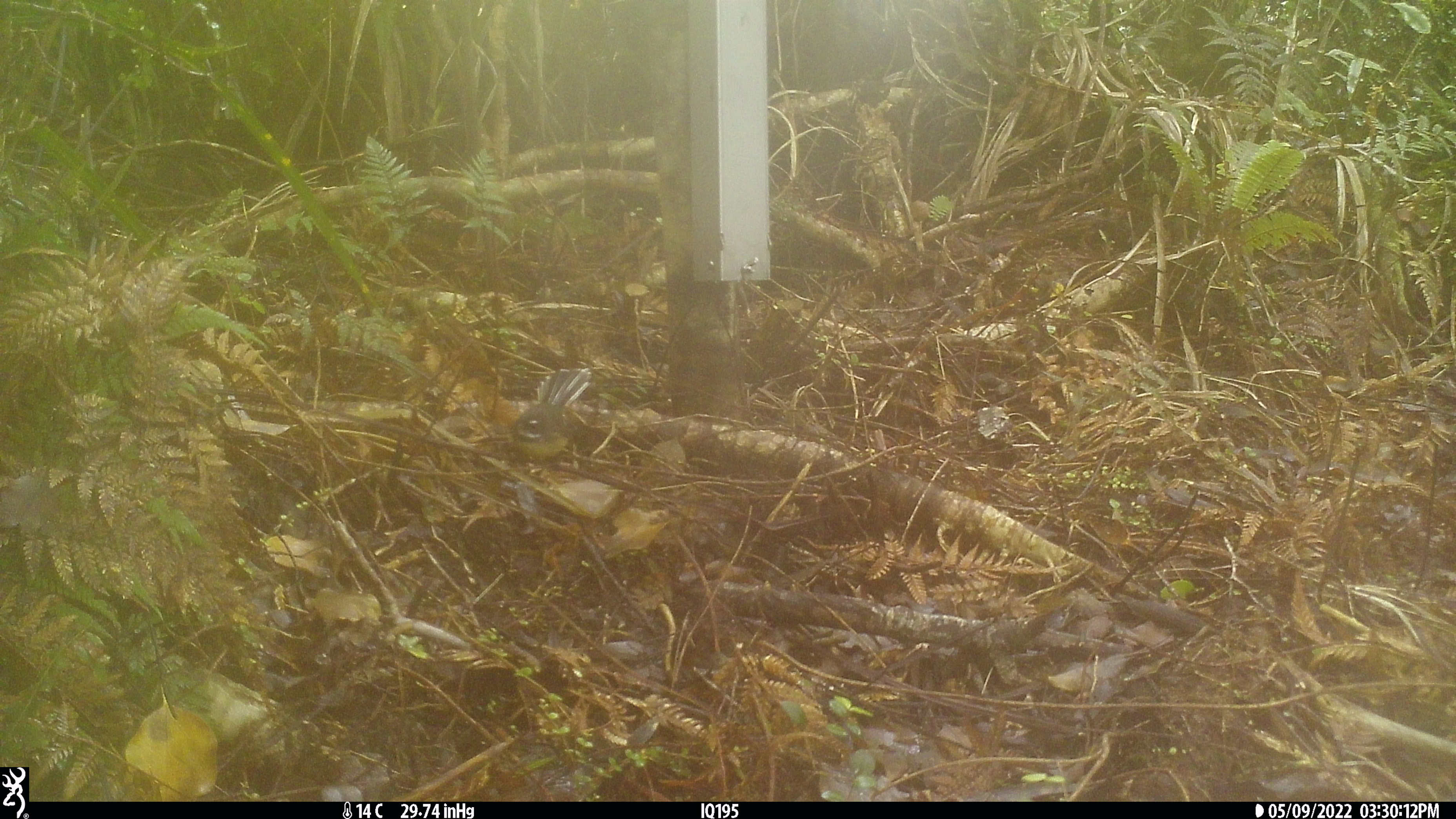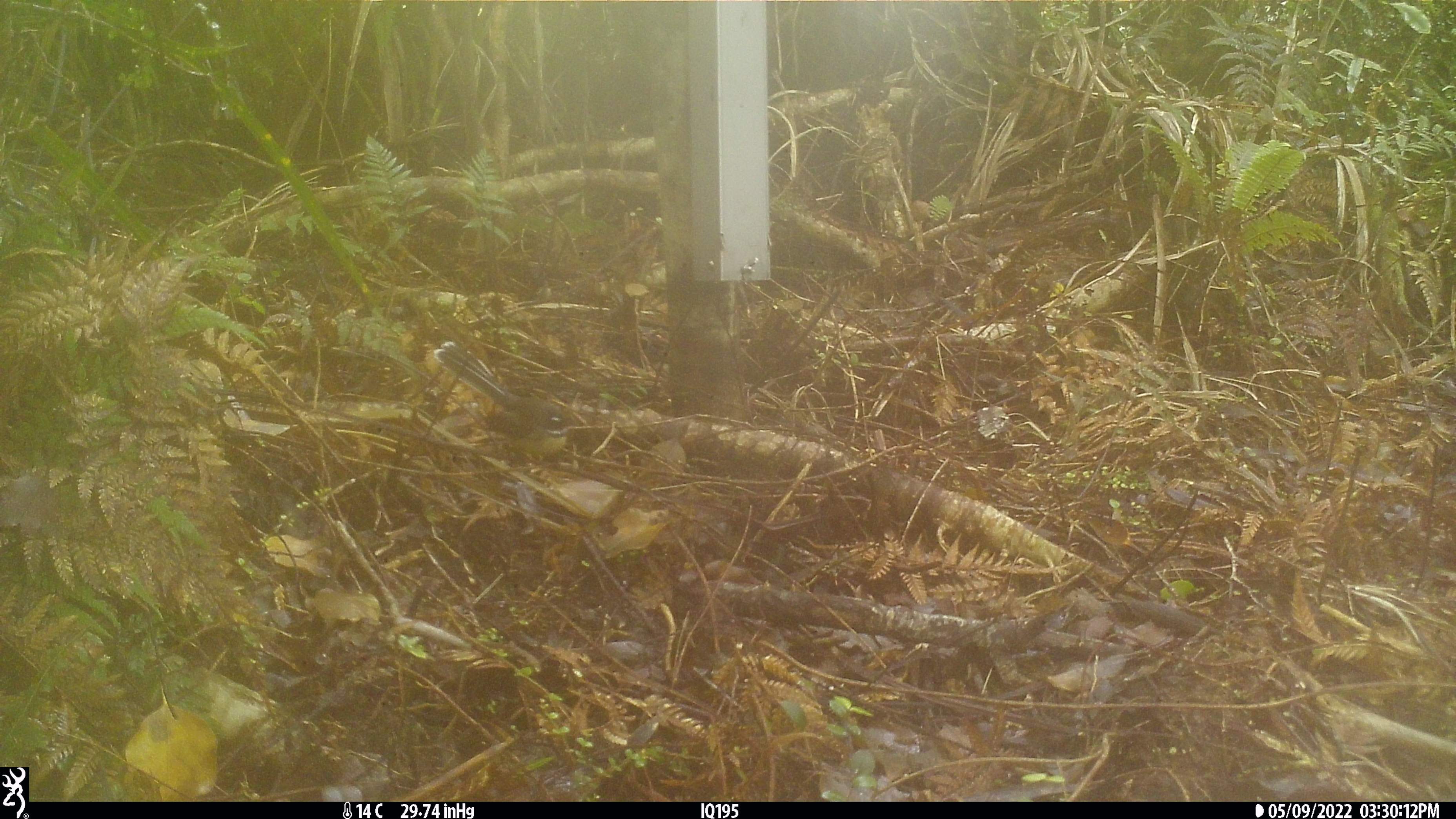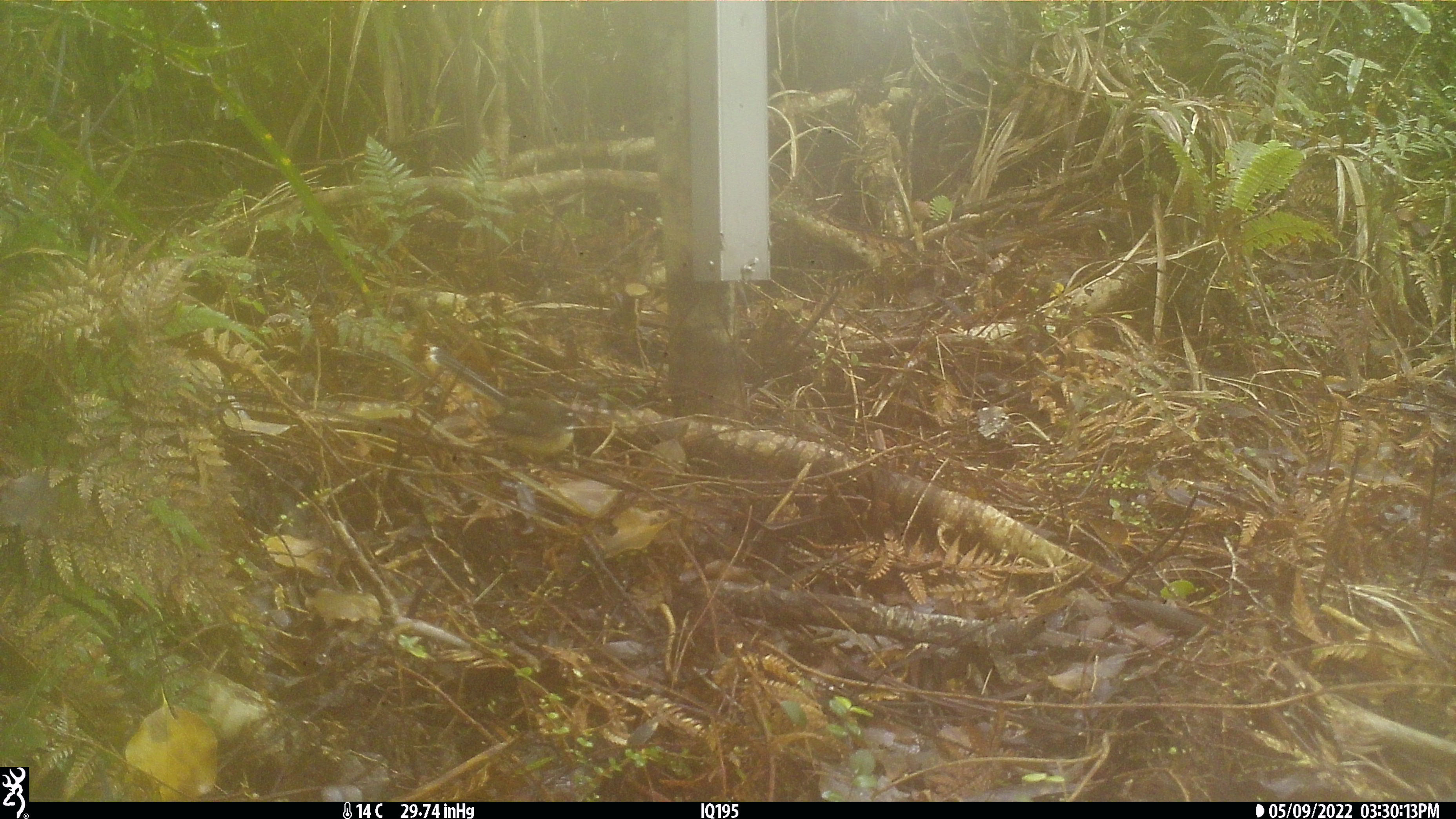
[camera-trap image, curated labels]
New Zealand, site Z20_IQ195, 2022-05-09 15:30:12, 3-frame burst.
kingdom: Animalia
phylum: Chordata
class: Aves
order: Passeriformes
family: Rhipiduridae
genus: Rhipidura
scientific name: Rhipidura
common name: fantails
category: fantail